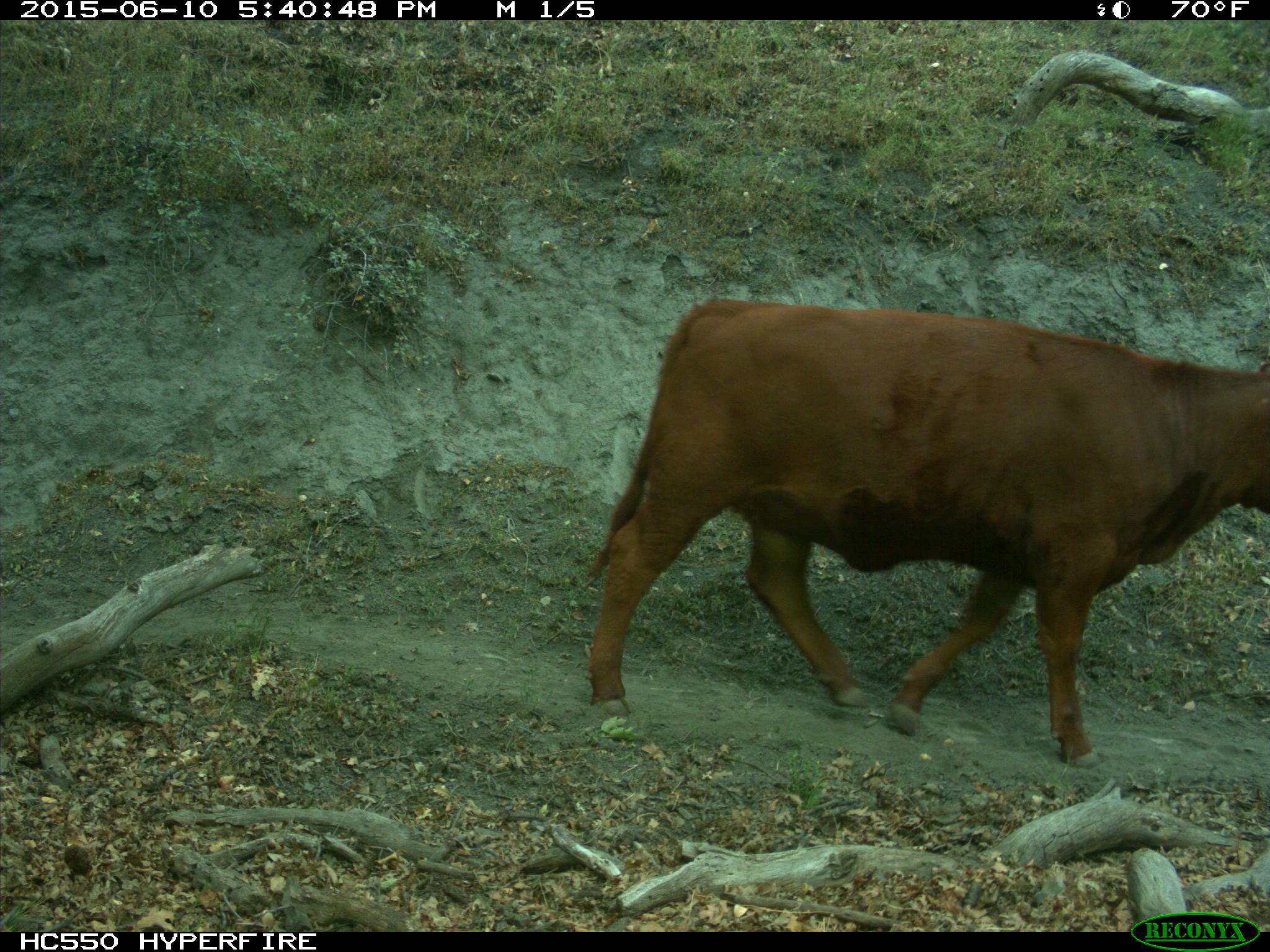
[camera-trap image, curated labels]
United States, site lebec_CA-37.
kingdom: Animalia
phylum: Chordata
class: Mammalia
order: Artiodactyla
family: Bovidae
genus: Bos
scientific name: Bos taurus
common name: domestic cow